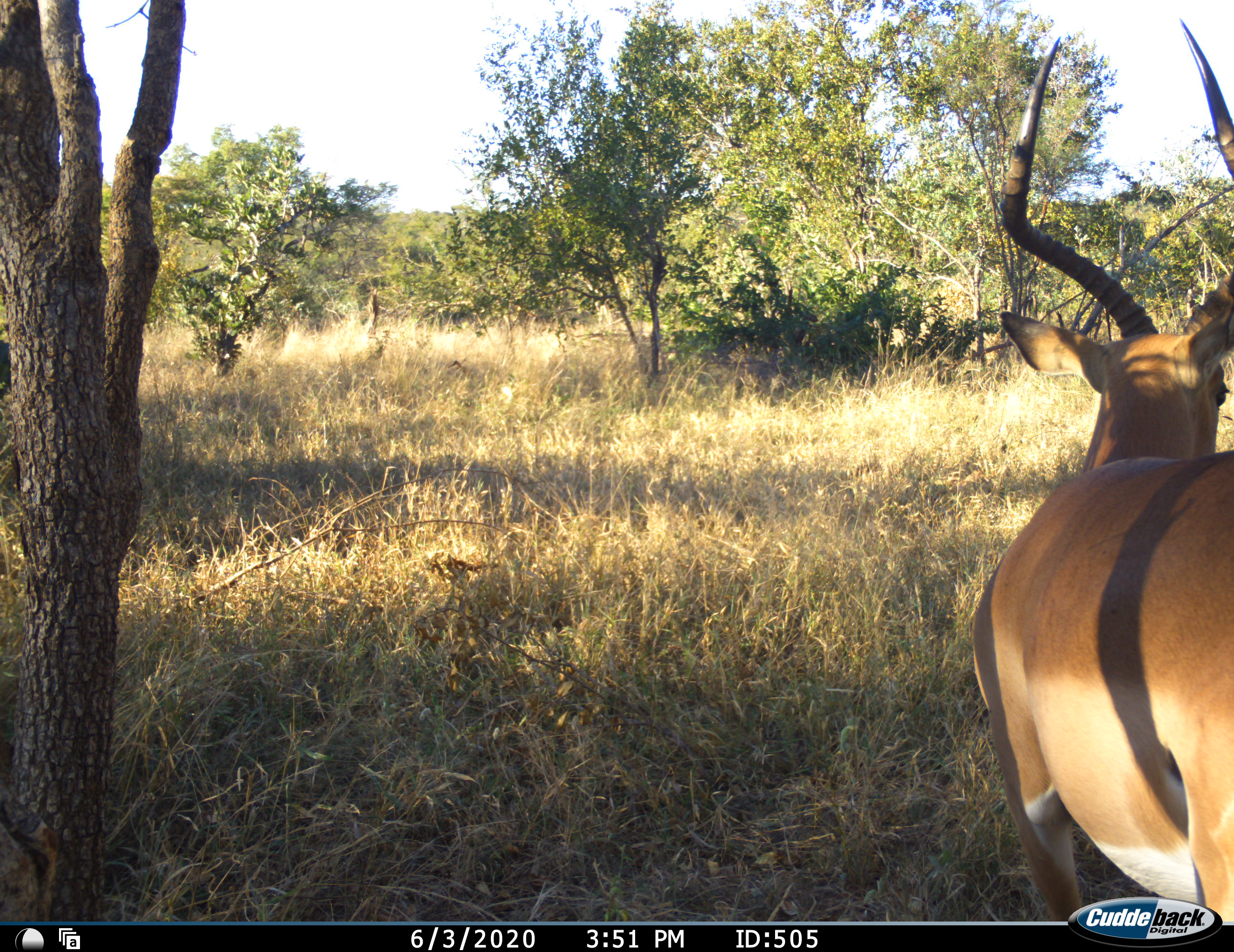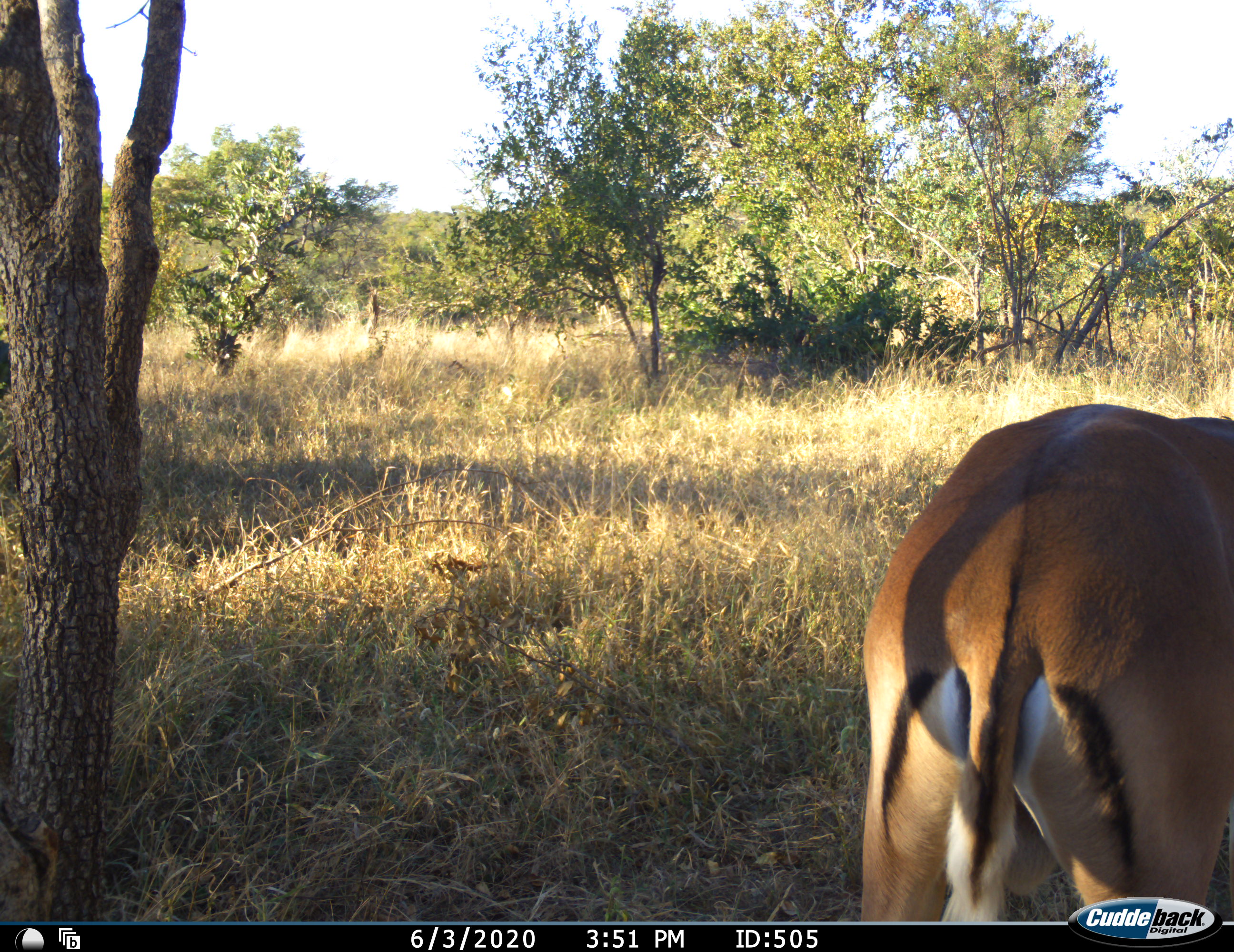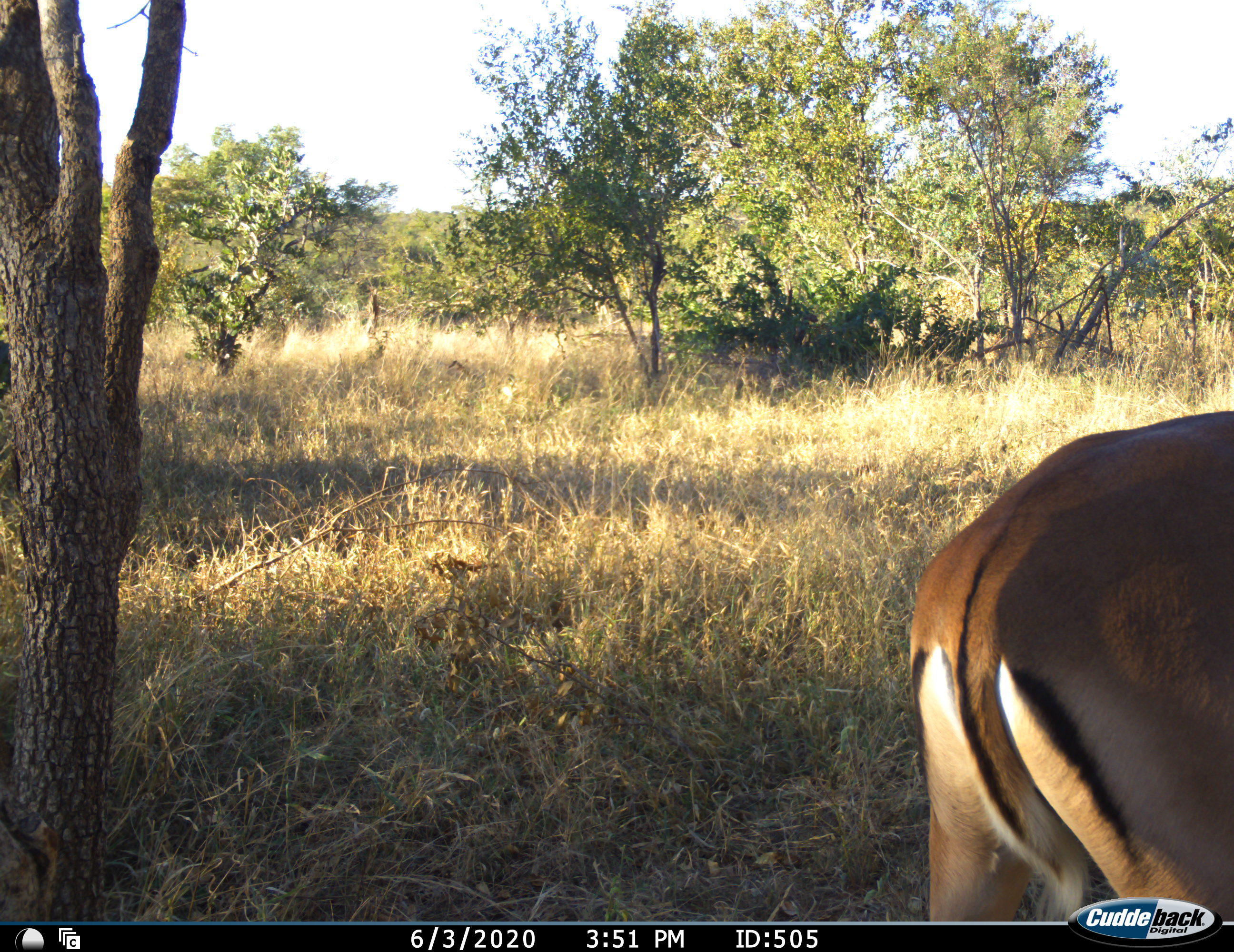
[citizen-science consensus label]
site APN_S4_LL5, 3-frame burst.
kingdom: Animalia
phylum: Chordata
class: Mammalia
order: Artiodactyla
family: Bovidae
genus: Aepyceros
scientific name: Aepyceros melampus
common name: impala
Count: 1.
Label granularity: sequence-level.